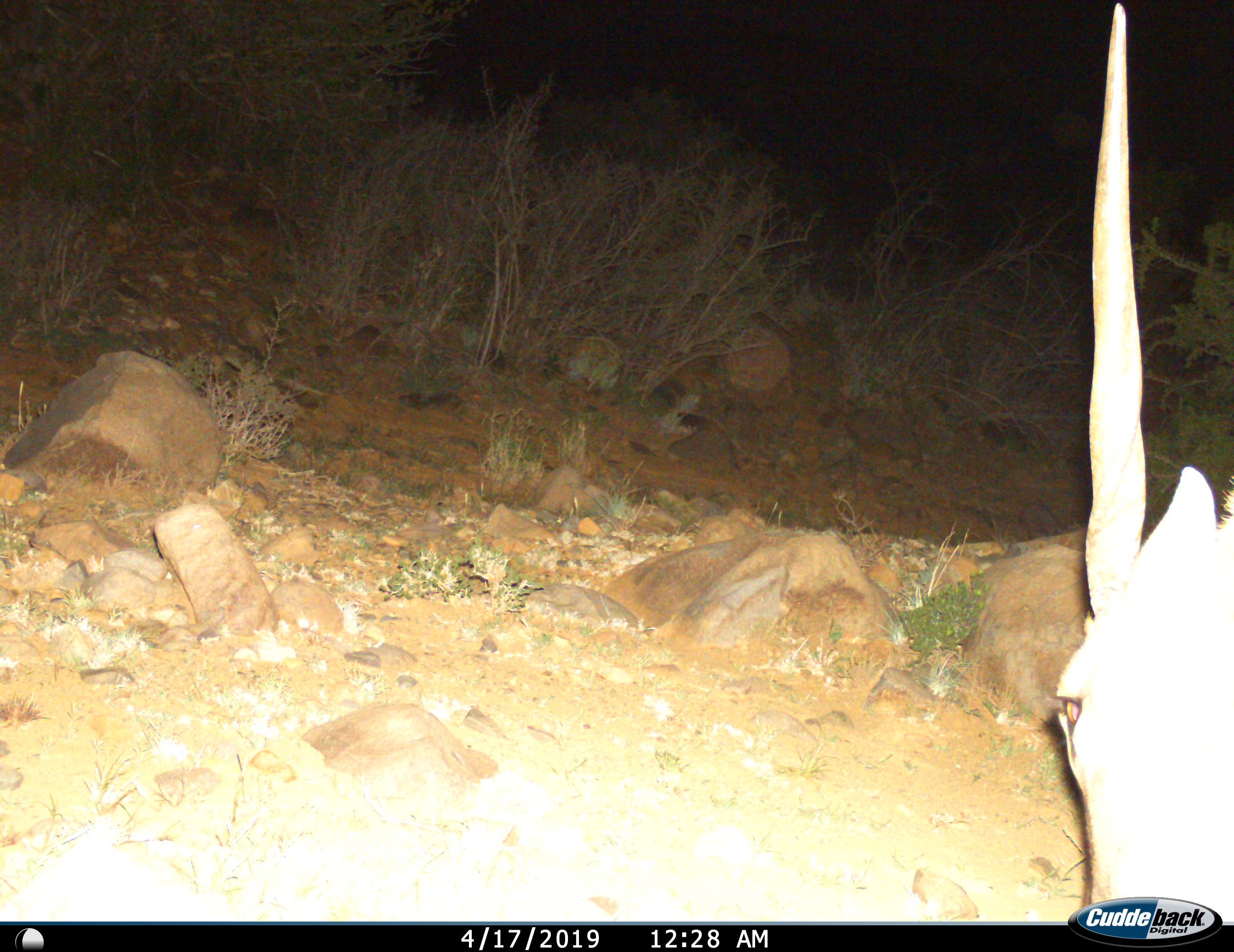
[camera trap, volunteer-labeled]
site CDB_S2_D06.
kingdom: Animalia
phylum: Chordata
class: Mammalia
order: Artiodactyla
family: Bovidae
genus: Tragelaphus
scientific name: Tragelaphus oryx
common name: eland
Eland (Tragelaphus oryx), count 1. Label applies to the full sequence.